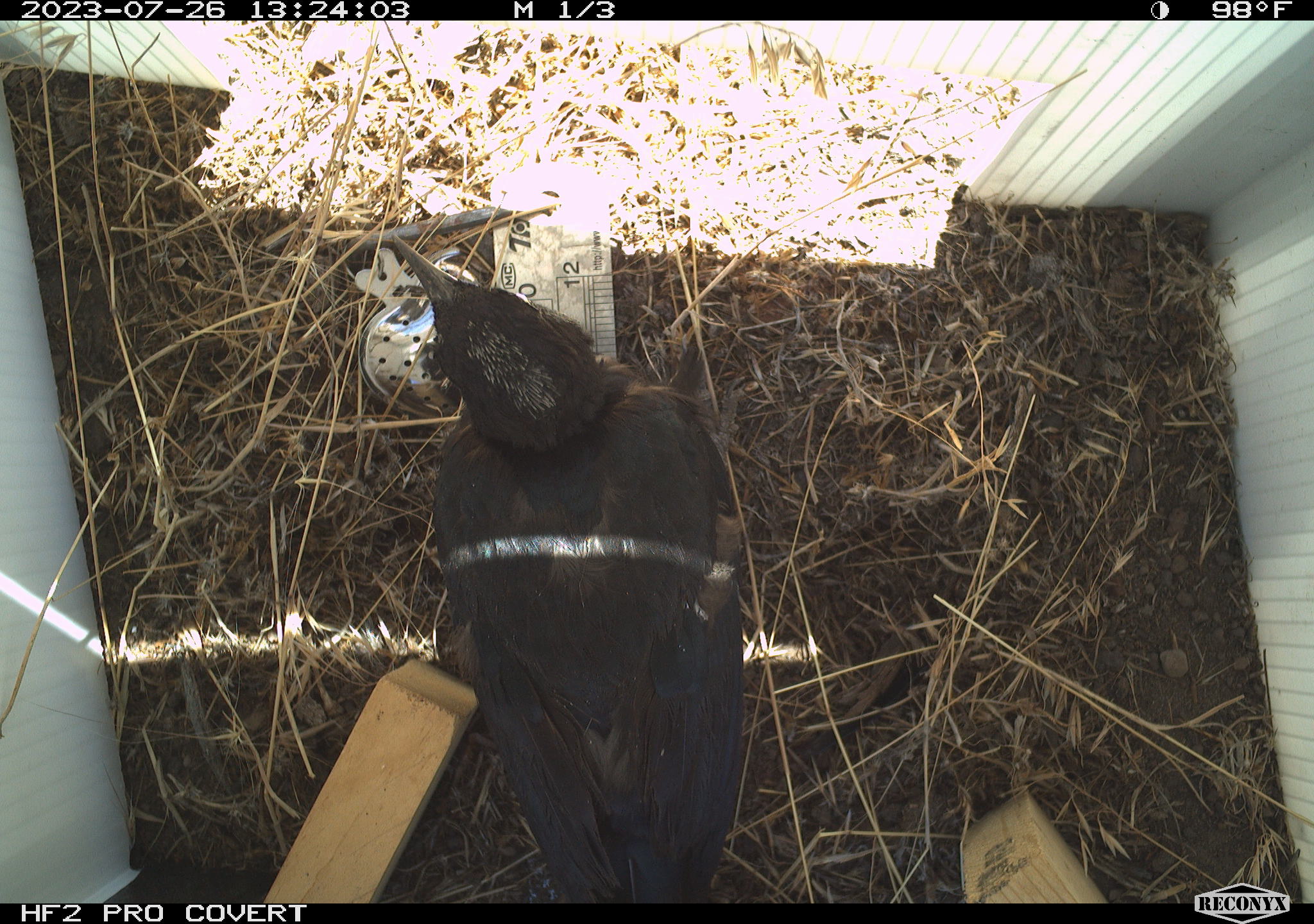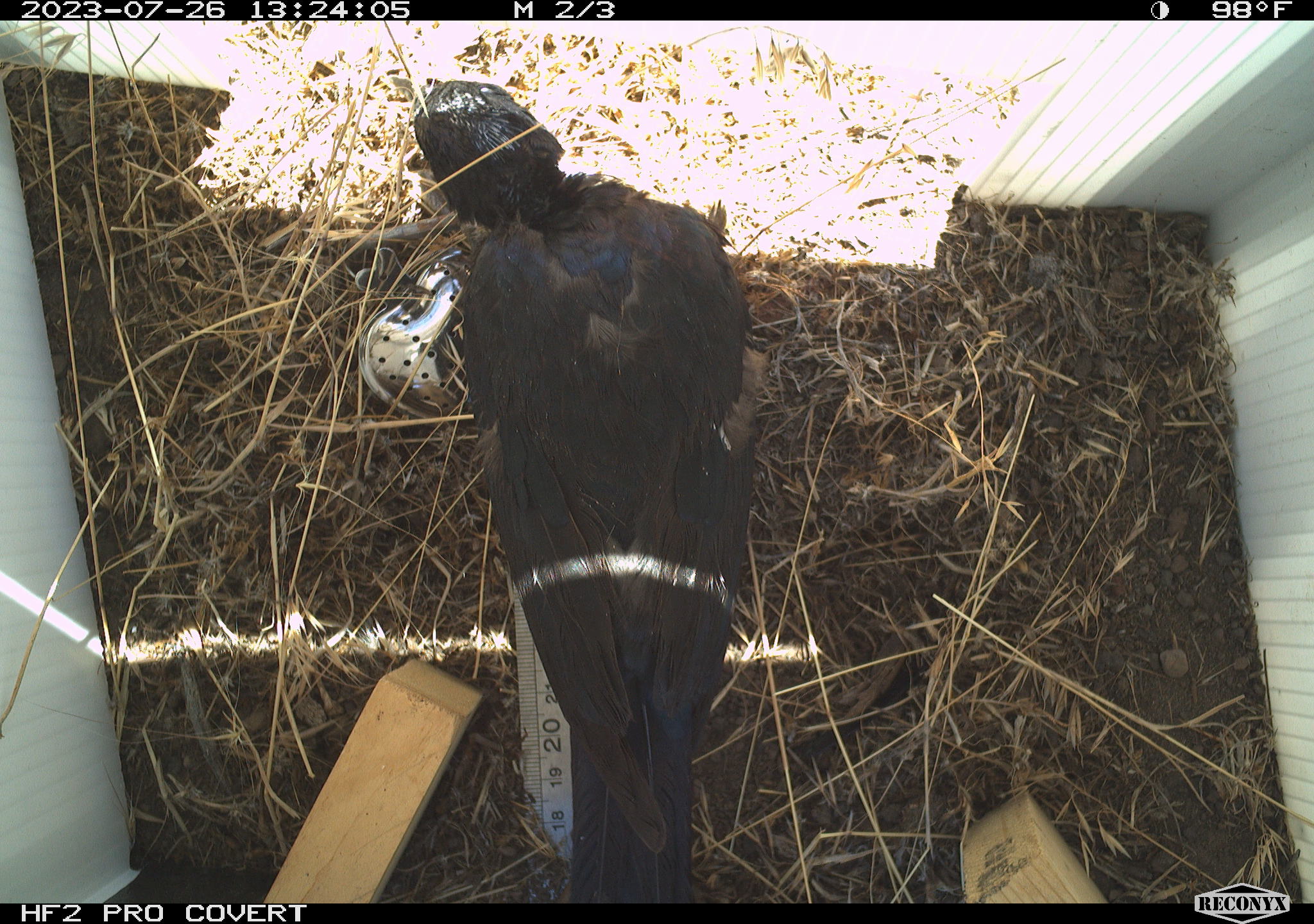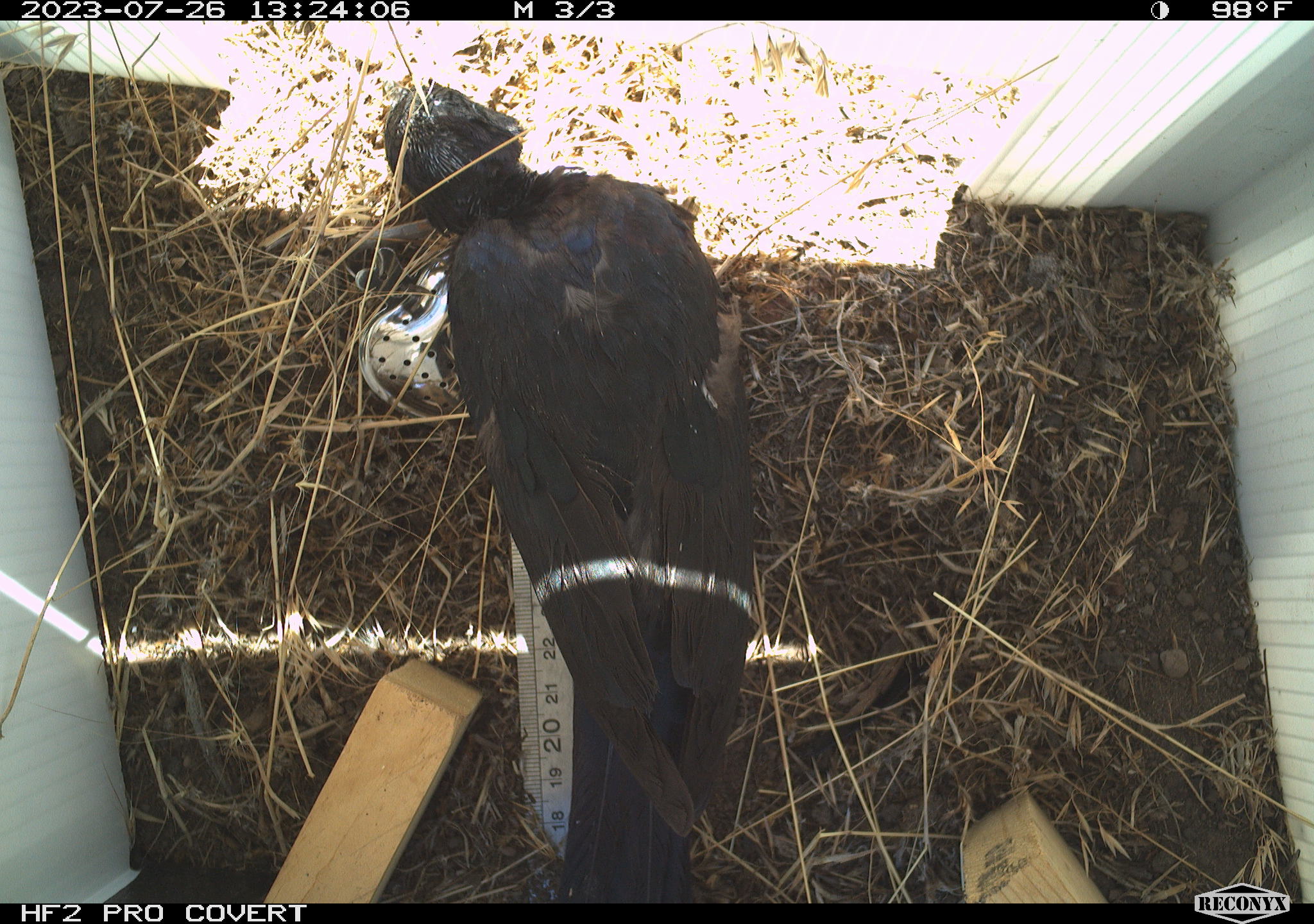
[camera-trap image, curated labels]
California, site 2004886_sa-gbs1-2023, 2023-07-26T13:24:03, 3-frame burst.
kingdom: Animalia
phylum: Chordata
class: Aves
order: Passeriformes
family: Icteridae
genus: Euphagus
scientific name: Euphagus cyanocephalus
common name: brewer's blackbird